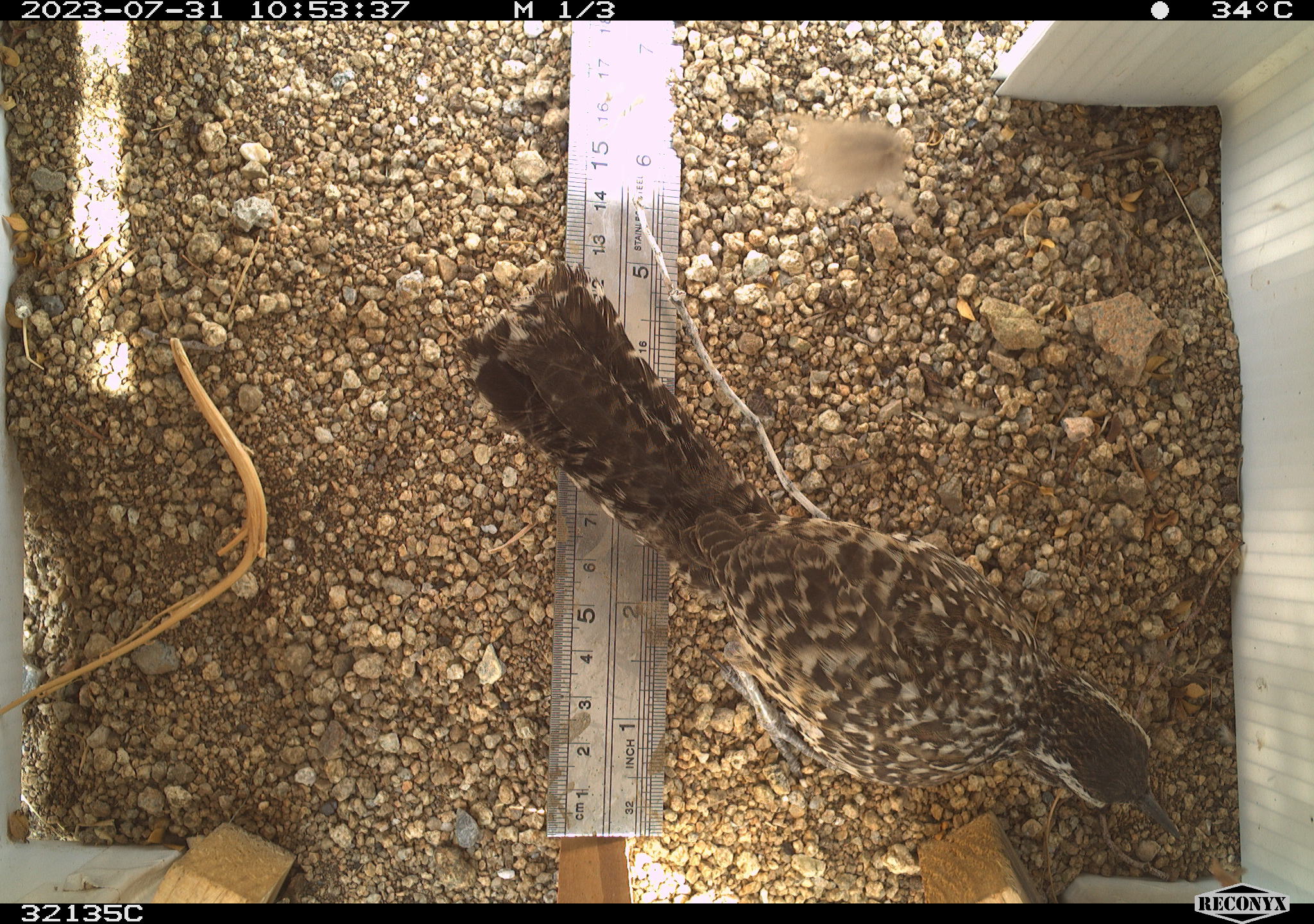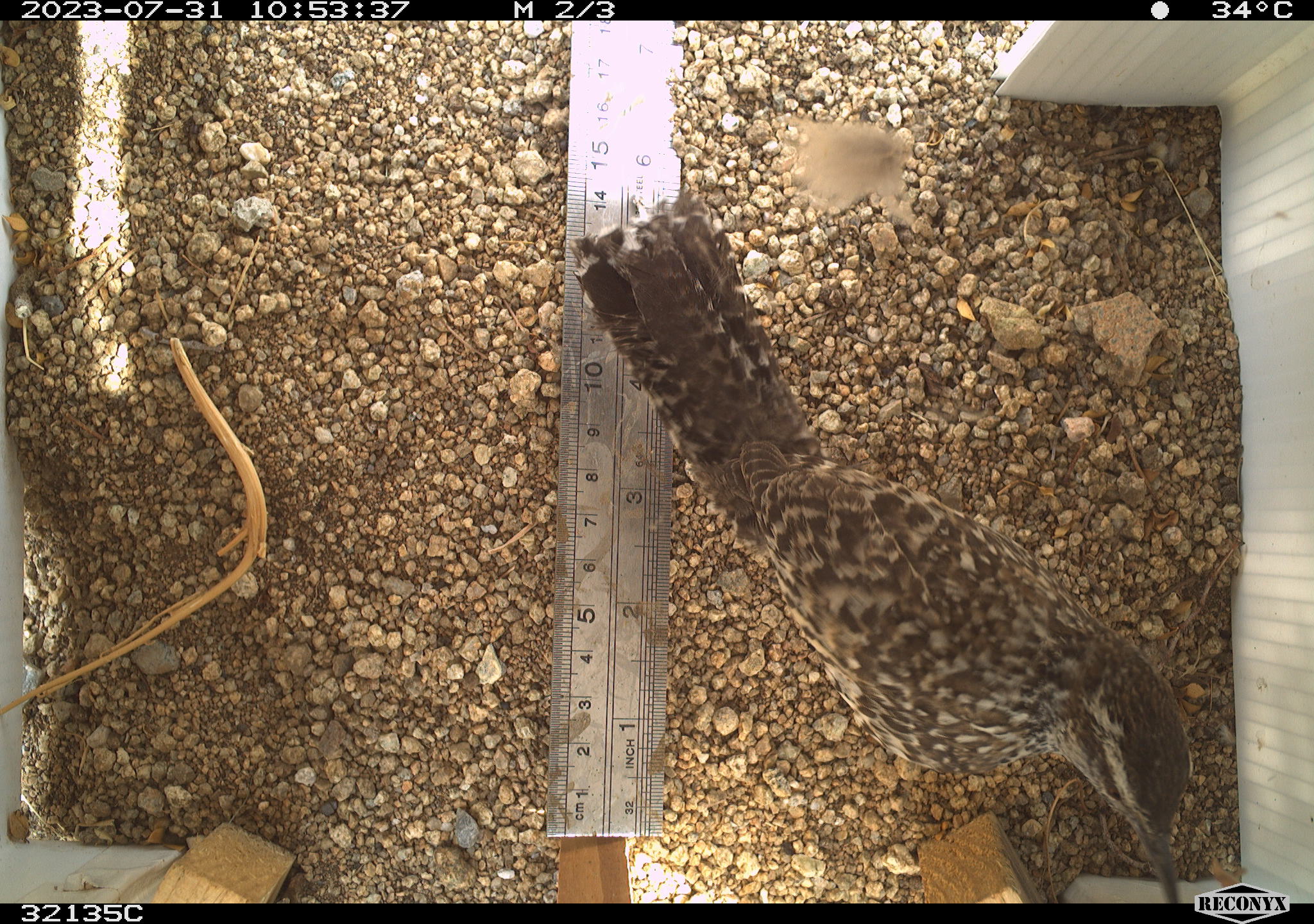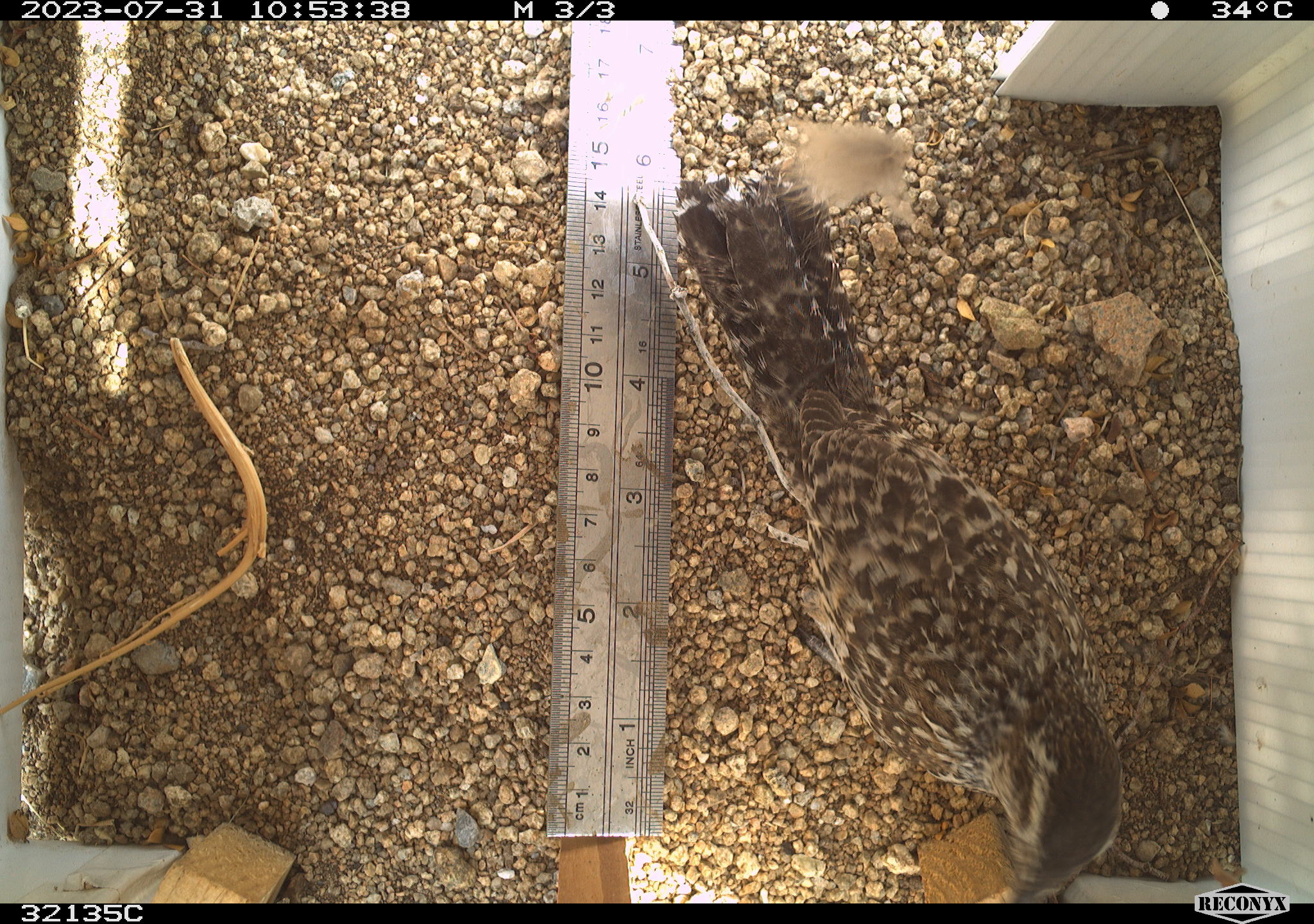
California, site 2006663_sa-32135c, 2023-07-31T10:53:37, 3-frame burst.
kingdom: Animalia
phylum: Chordata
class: Aves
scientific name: Aves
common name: bird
Bird (Aves).